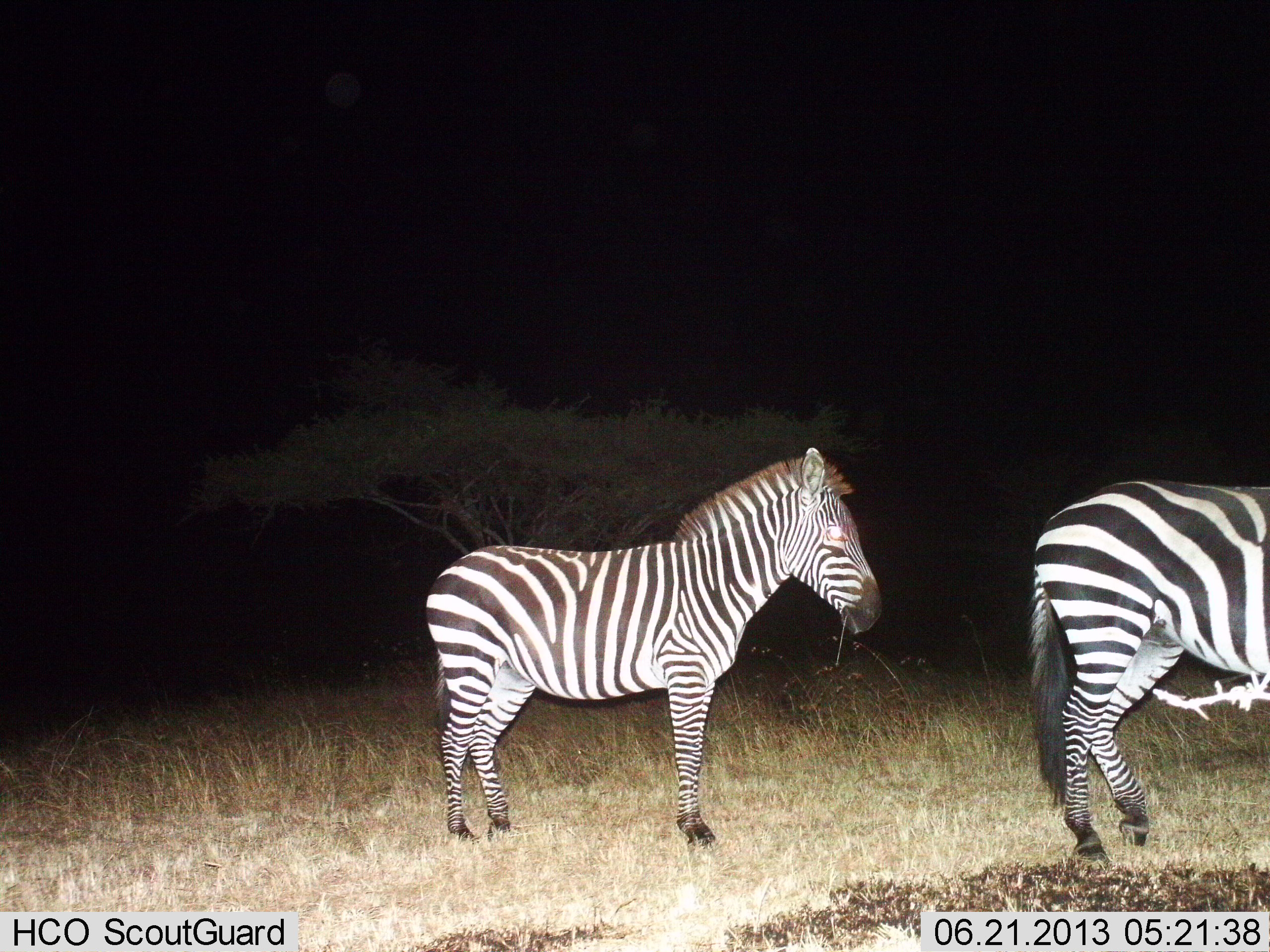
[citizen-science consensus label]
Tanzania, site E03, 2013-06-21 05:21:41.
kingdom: Animalia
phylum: Chordata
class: Mammalia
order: Perissodactyla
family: Equidae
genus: Equus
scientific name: Equus quagga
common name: plains zebra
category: zebra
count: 2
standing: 87%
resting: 7%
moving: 10%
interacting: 0%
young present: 7%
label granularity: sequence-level